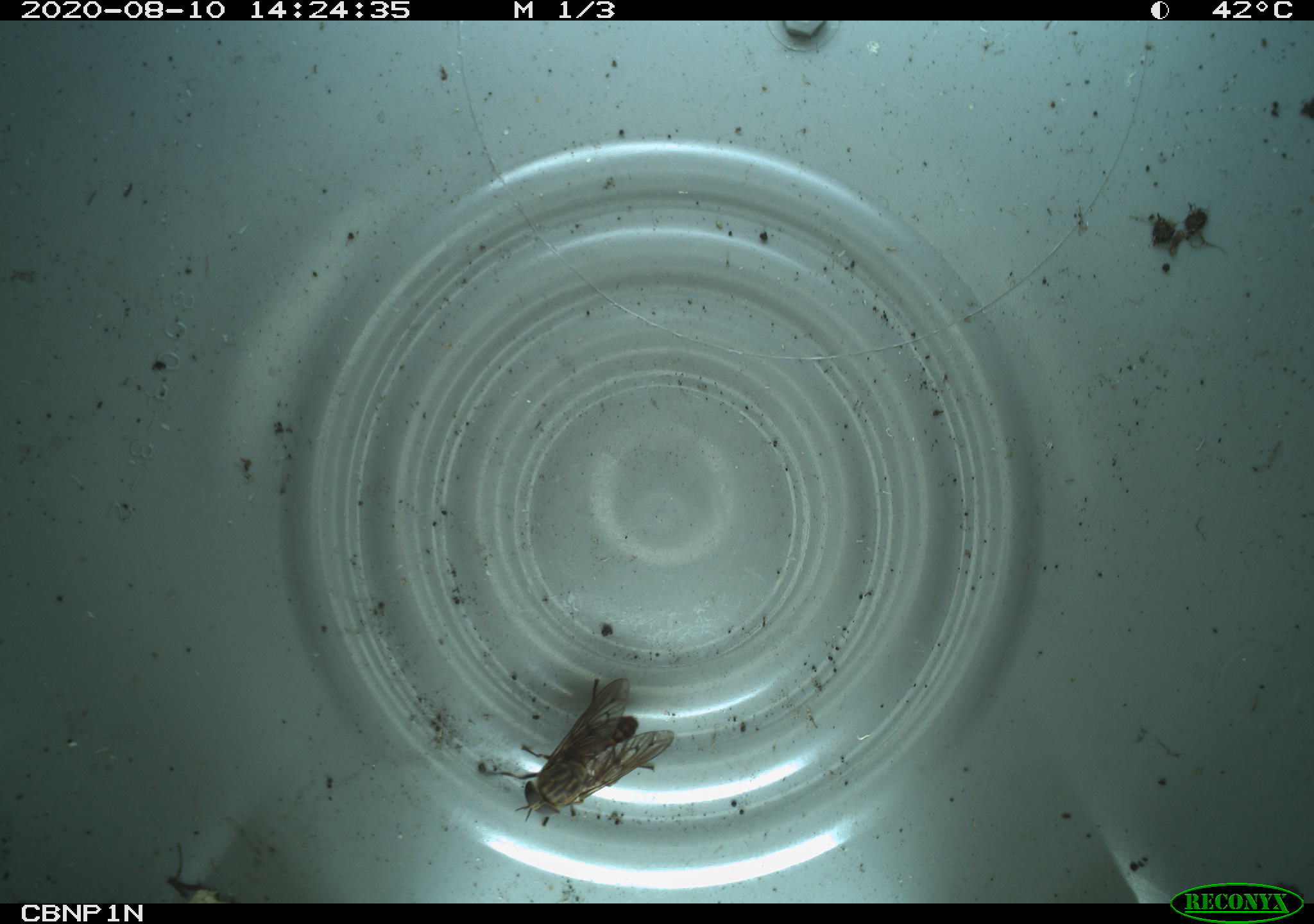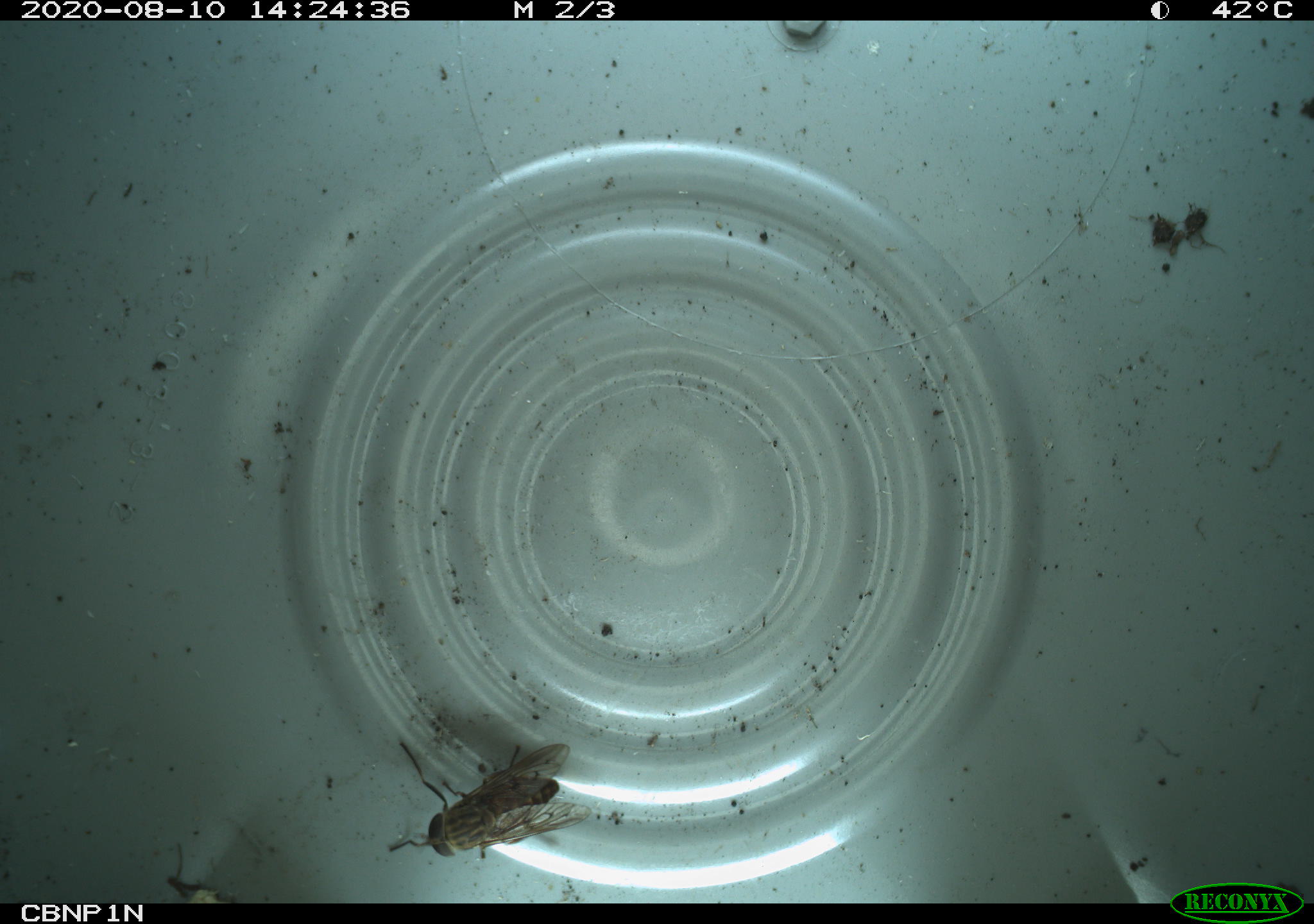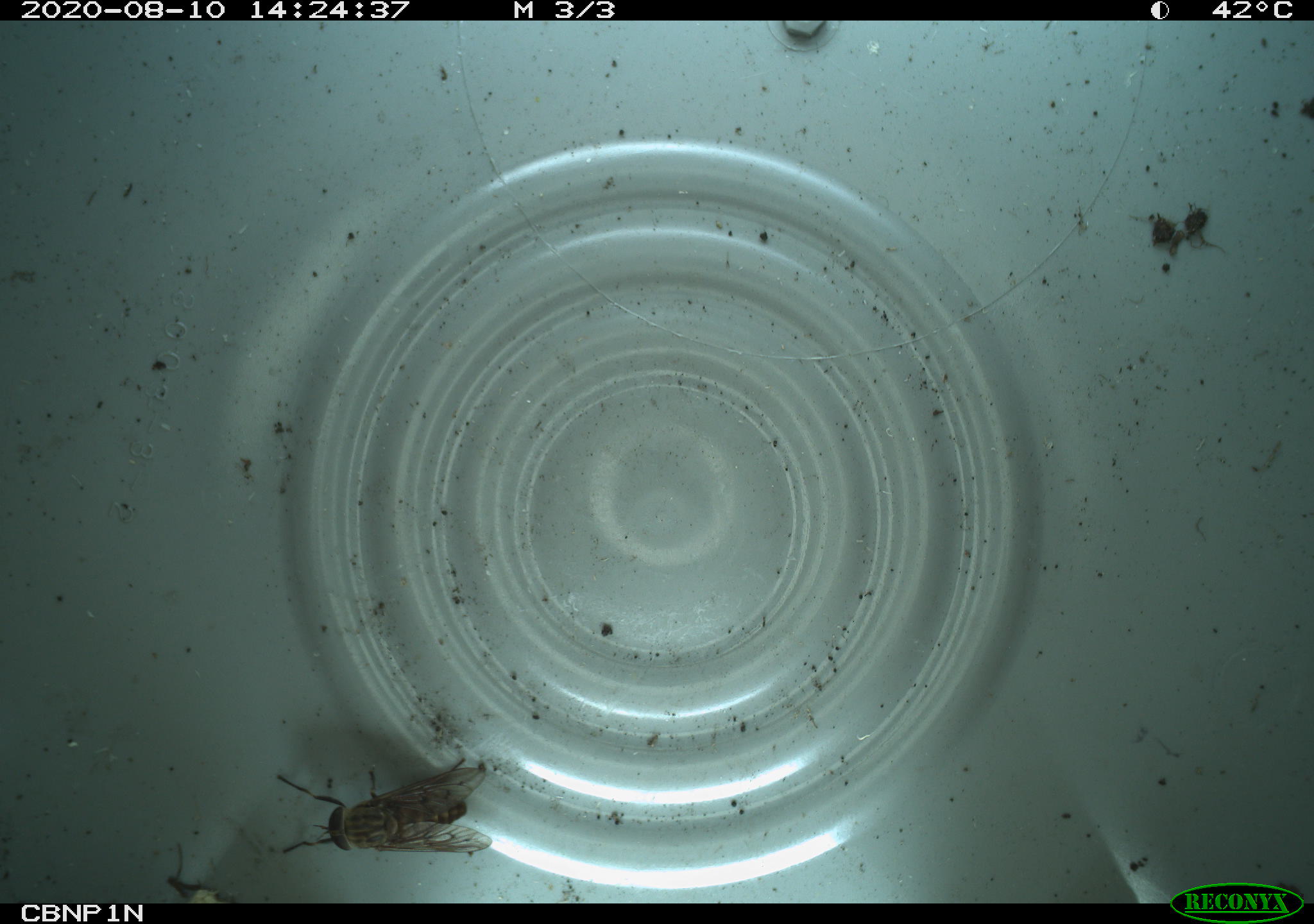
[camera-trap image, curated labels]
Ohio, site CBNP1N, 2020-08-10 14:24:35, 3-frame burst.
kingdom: Animalia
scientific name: Animalia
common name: animal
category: invertebrate